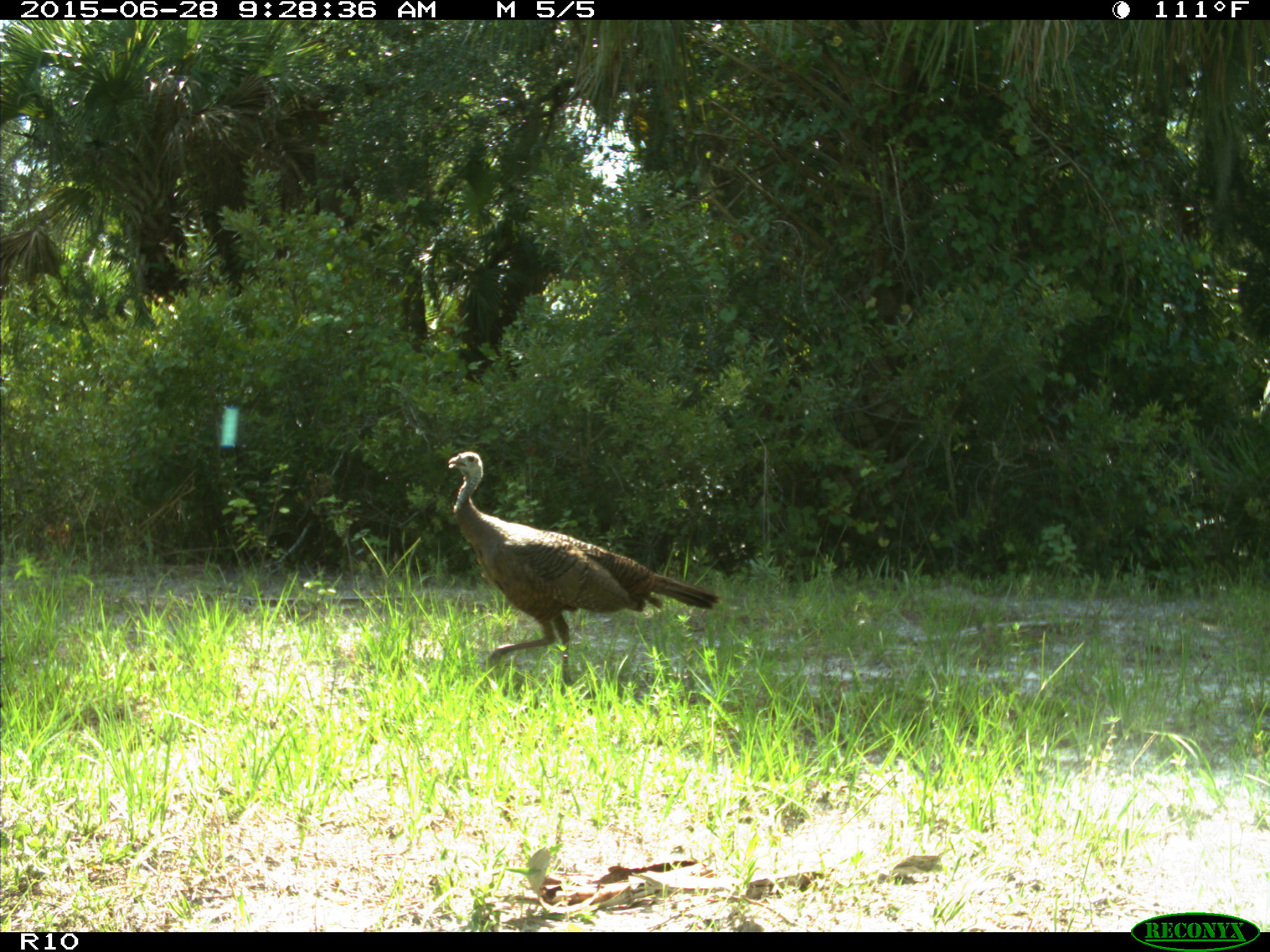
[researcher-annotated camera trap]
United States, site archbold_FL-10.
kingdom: Animalia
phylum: Chordata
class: Aves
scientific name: Aves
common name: birds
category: unidentified bird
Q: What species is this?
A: Unidentified bird (birds) (Aves).